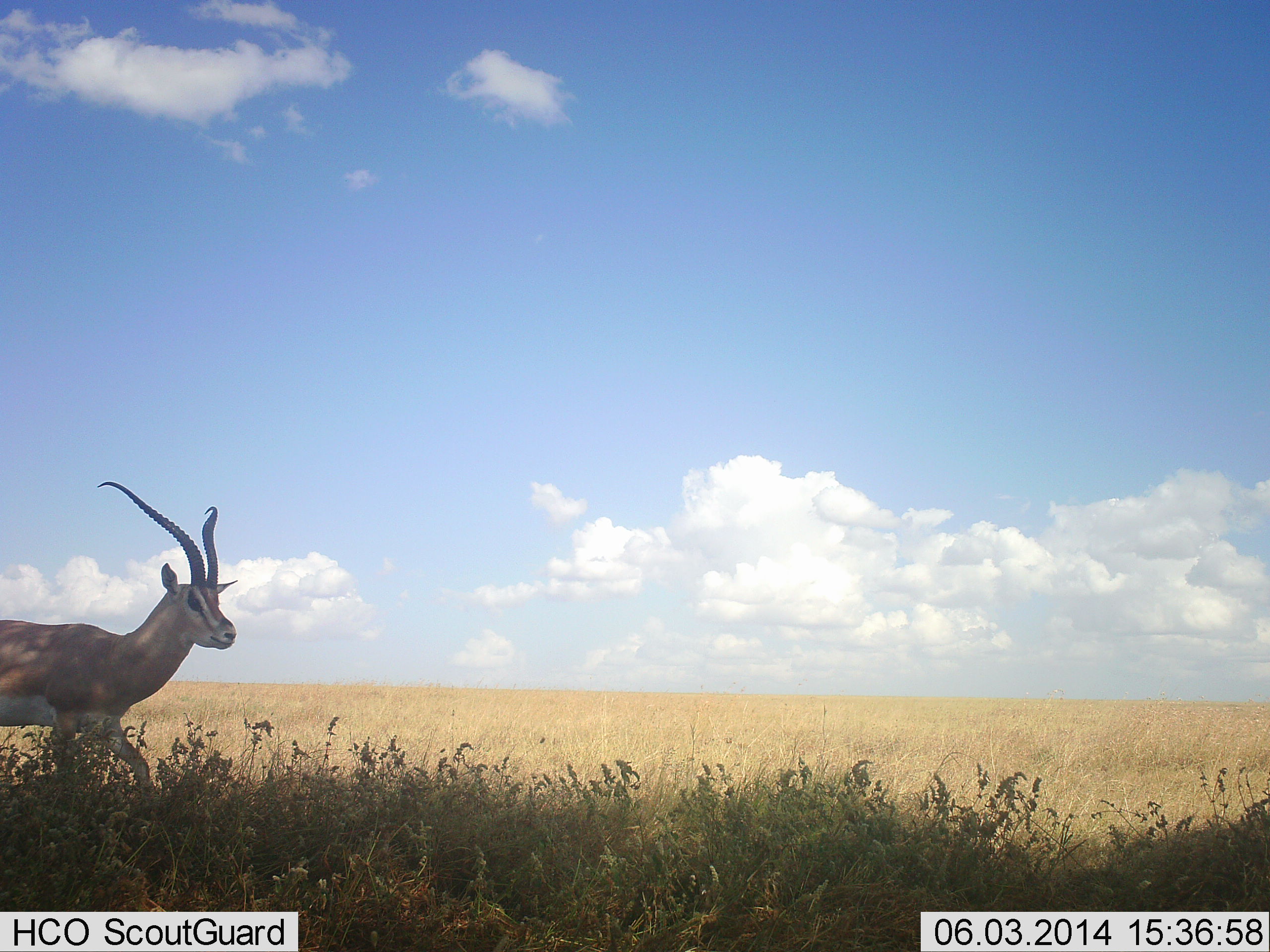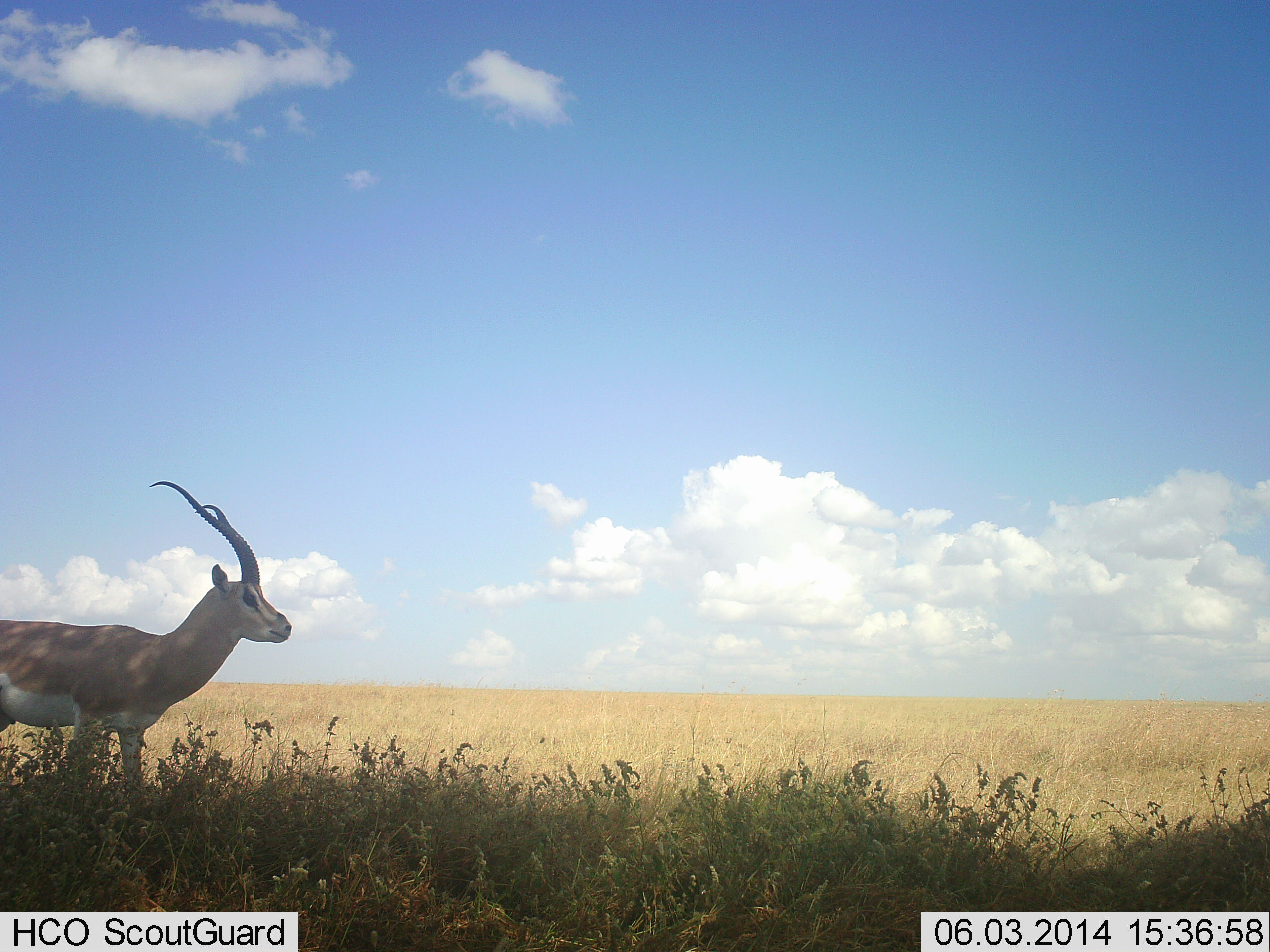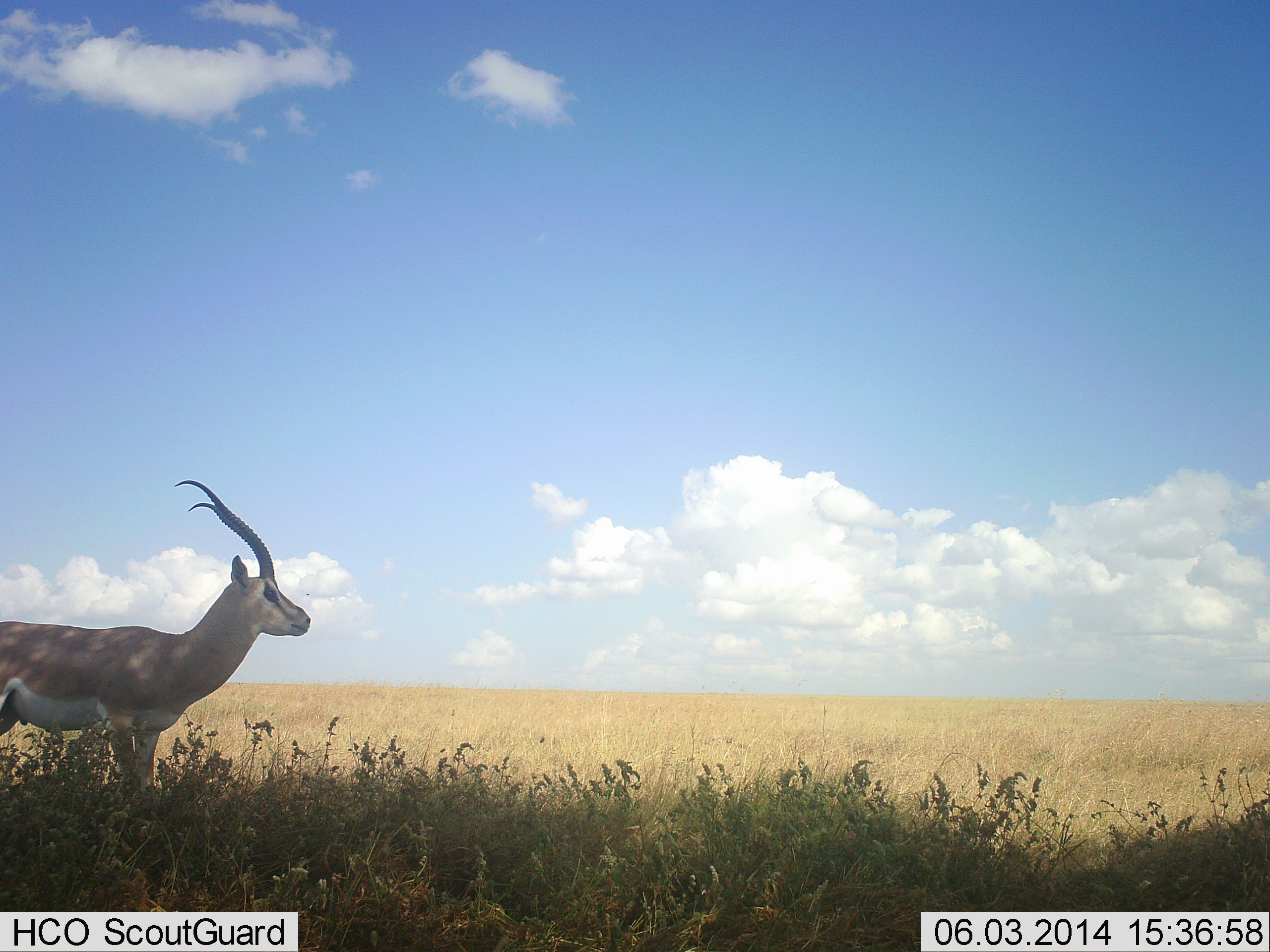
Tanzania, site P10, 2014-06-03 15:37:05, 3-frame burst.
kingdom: Animalia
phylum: Chordata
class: Mammalia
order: Artiodactyla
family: Bovidae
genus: Nanger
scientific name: Nanger granti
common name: grant's gazelle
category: gazellegrants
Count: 1.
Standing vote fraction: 80%.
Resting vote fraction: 0%.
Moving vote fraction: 30%.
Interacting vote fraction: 0%.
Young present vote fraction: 0%.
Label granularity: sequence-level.